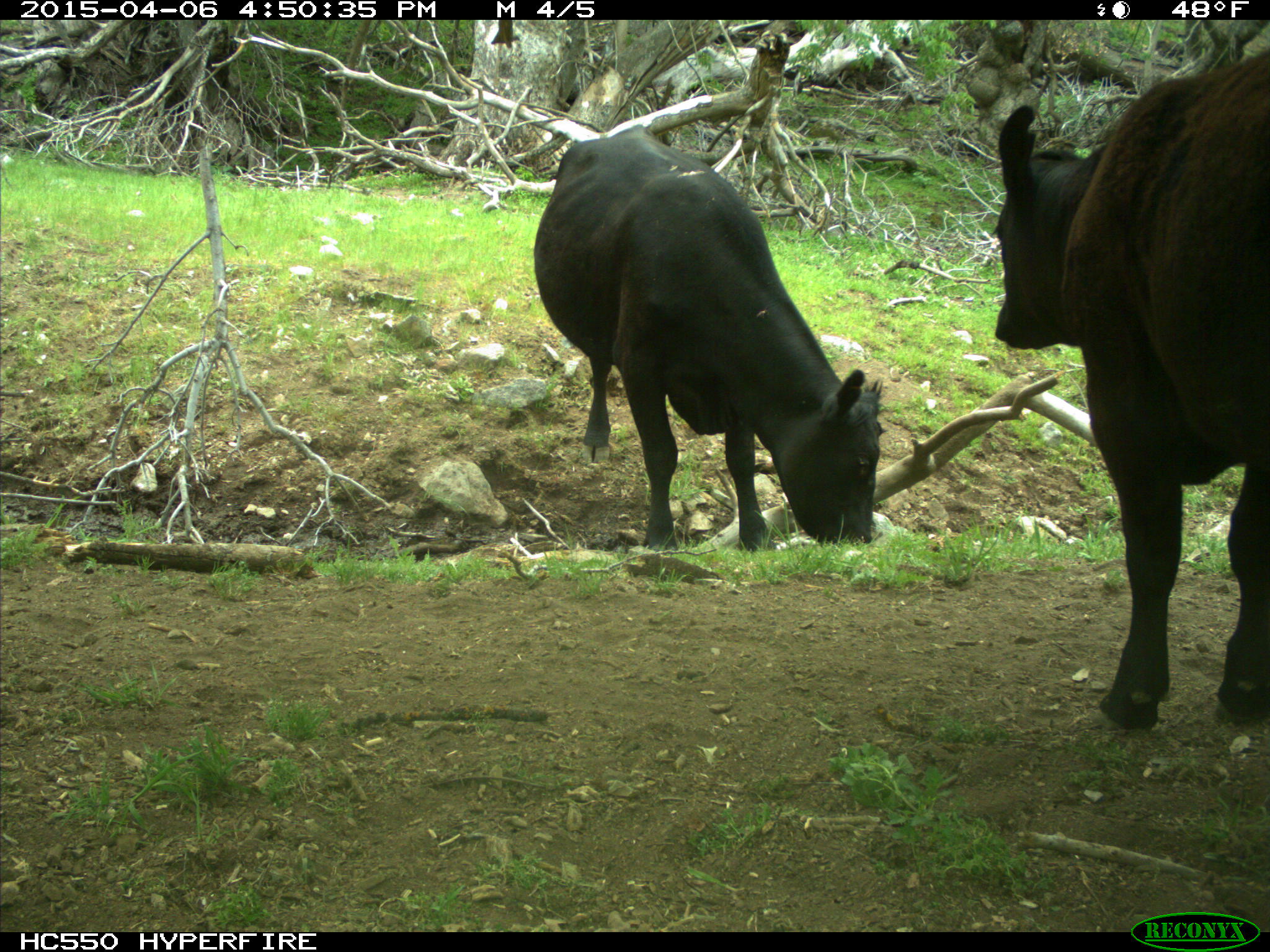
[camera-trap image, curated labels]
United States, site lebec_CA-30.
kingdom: Animalia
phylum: Chordata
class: Mammalia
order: Artiodactyla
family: Bovidae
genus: Bos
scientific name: Bos taurus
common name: domestic cow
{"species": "Bos taurus (domestic cow)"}